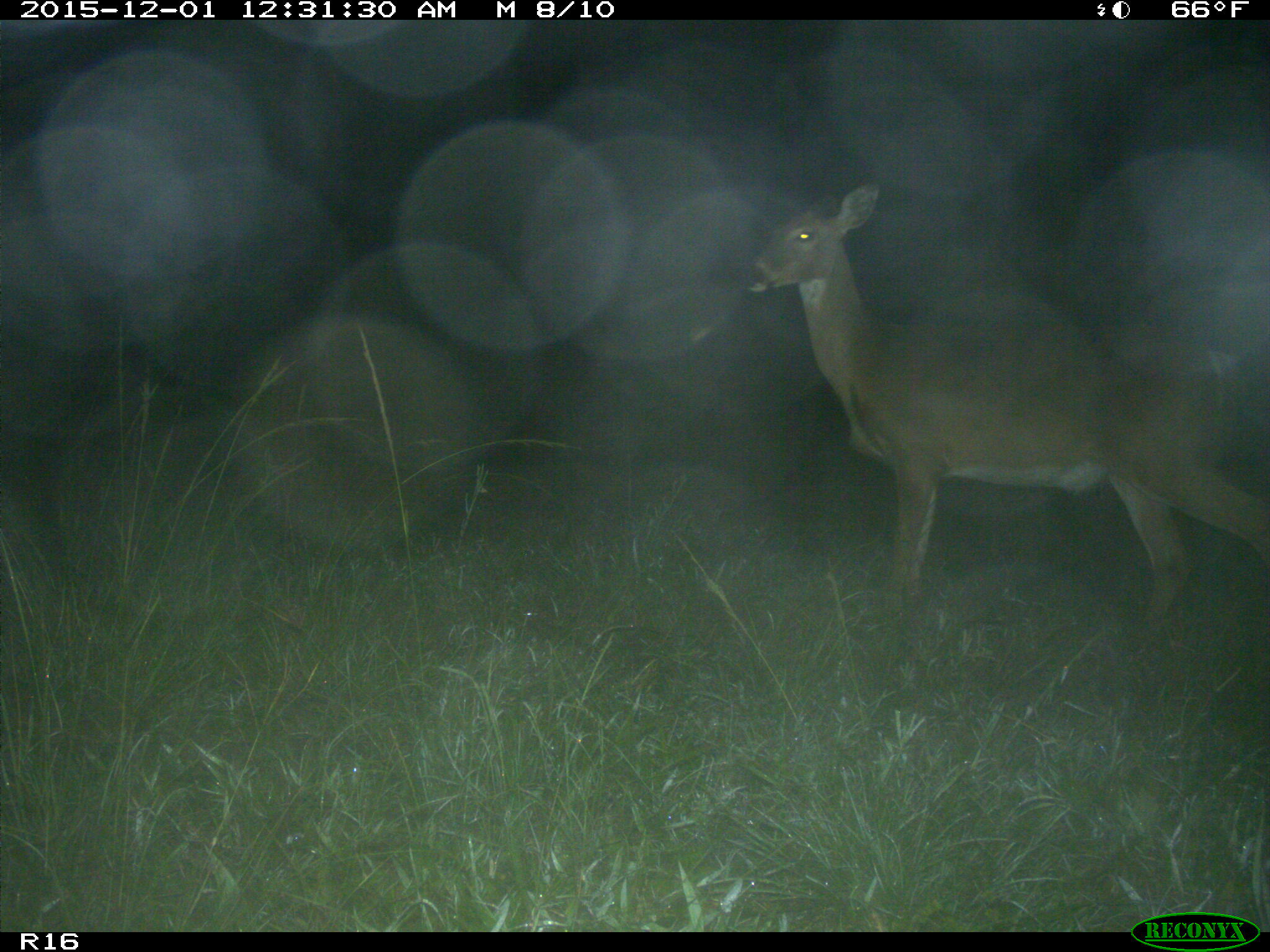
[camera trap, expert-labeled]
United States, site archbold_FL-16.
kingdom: Animalia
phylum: Chordata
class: Mammalia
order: Artiodactyla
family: Cervidae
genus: Odocoileus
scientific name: Odocoileus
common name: deer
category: unidentified deer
Unidentified deer (deer) (Odocoileus).